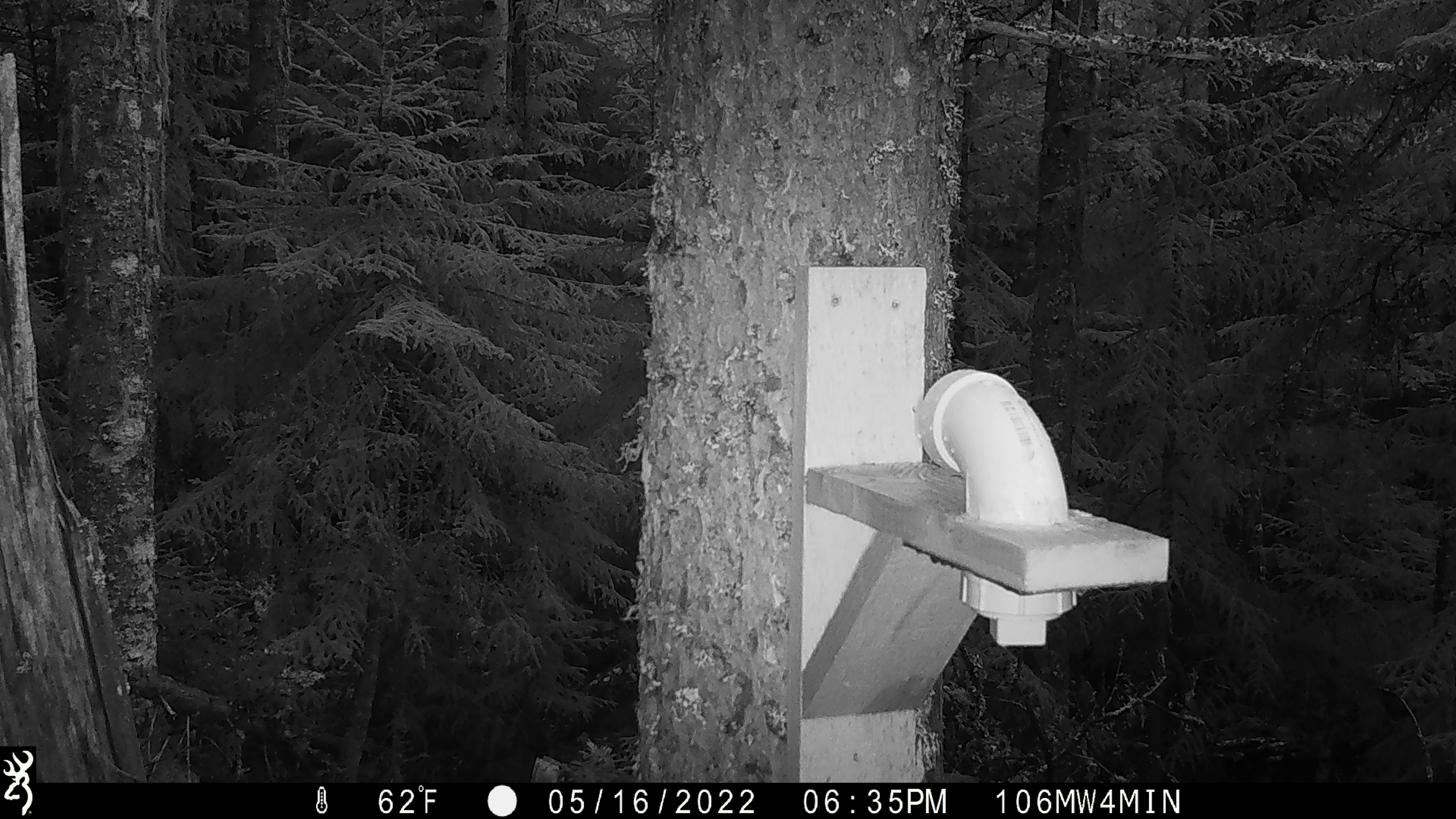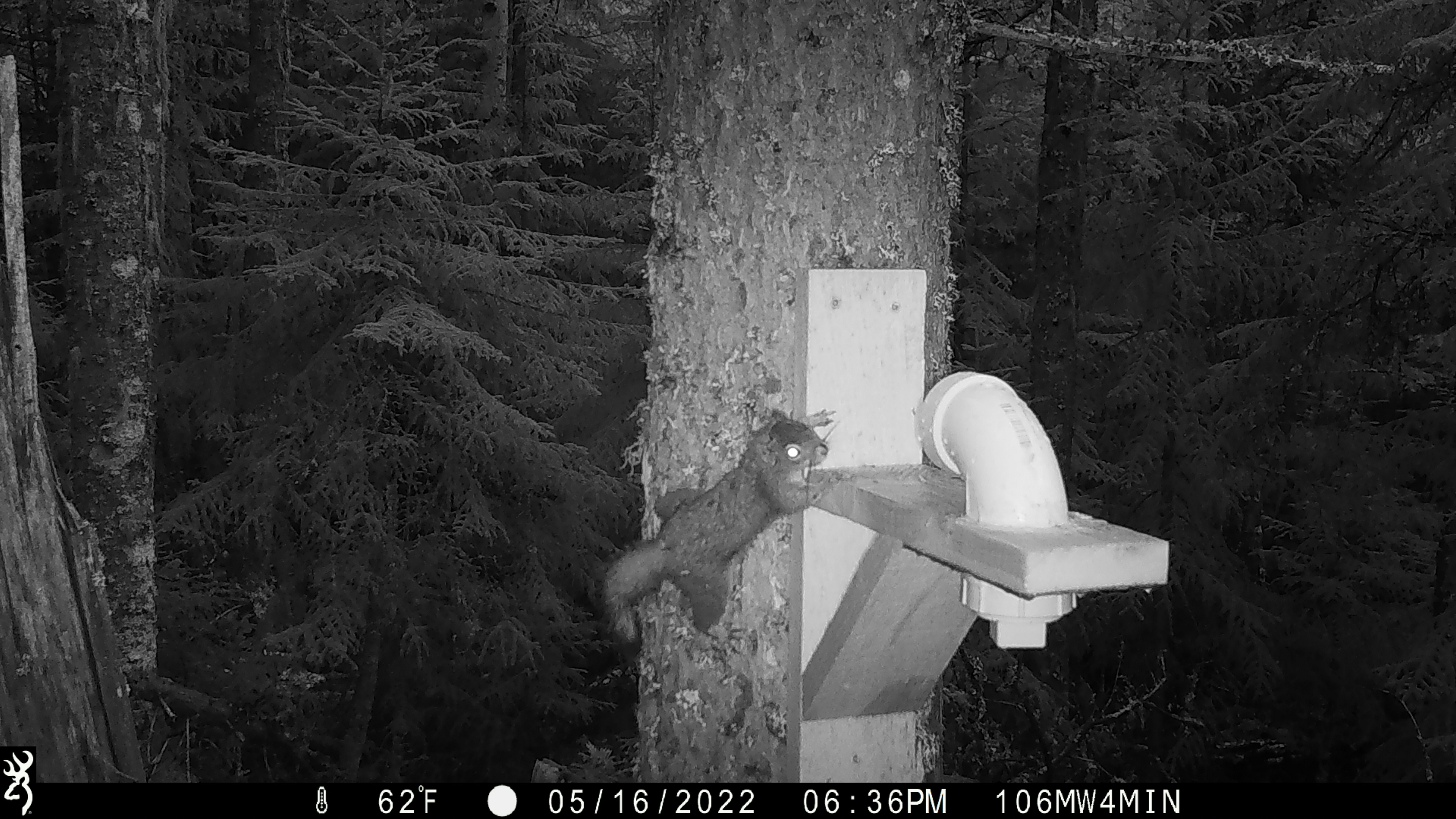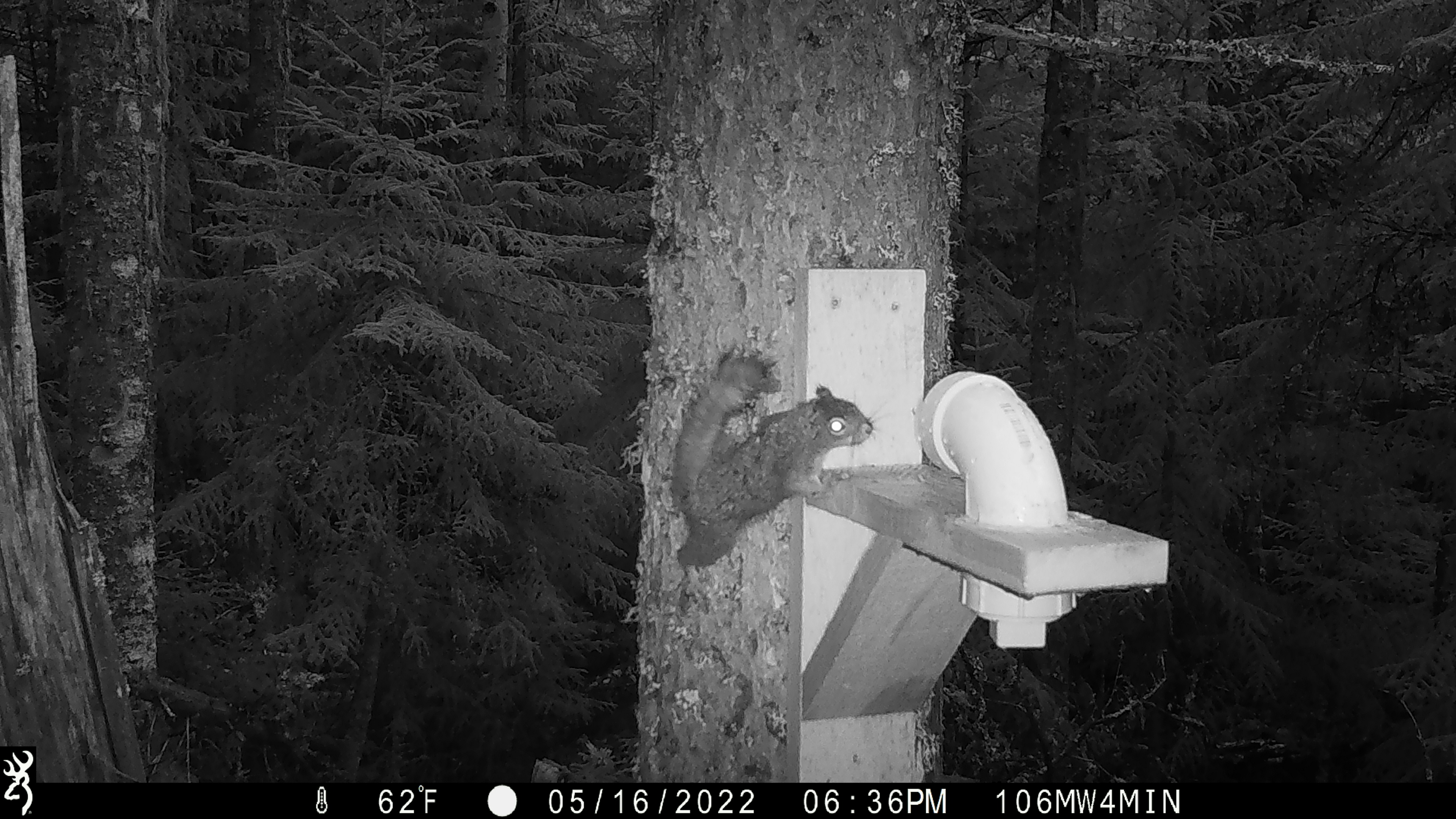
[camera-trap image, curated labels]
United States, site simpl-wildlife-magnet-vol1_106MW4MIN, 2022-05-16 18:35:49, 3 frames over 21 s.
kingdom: Animalia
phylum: Chordata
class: Mammalia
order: Rodentia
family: Sciuridae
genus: Tamiasciurus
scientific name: Tamiasciurus hudsonicus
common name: red squirrel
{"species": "red squirrel (Tamiasciurus hudsonicus)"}